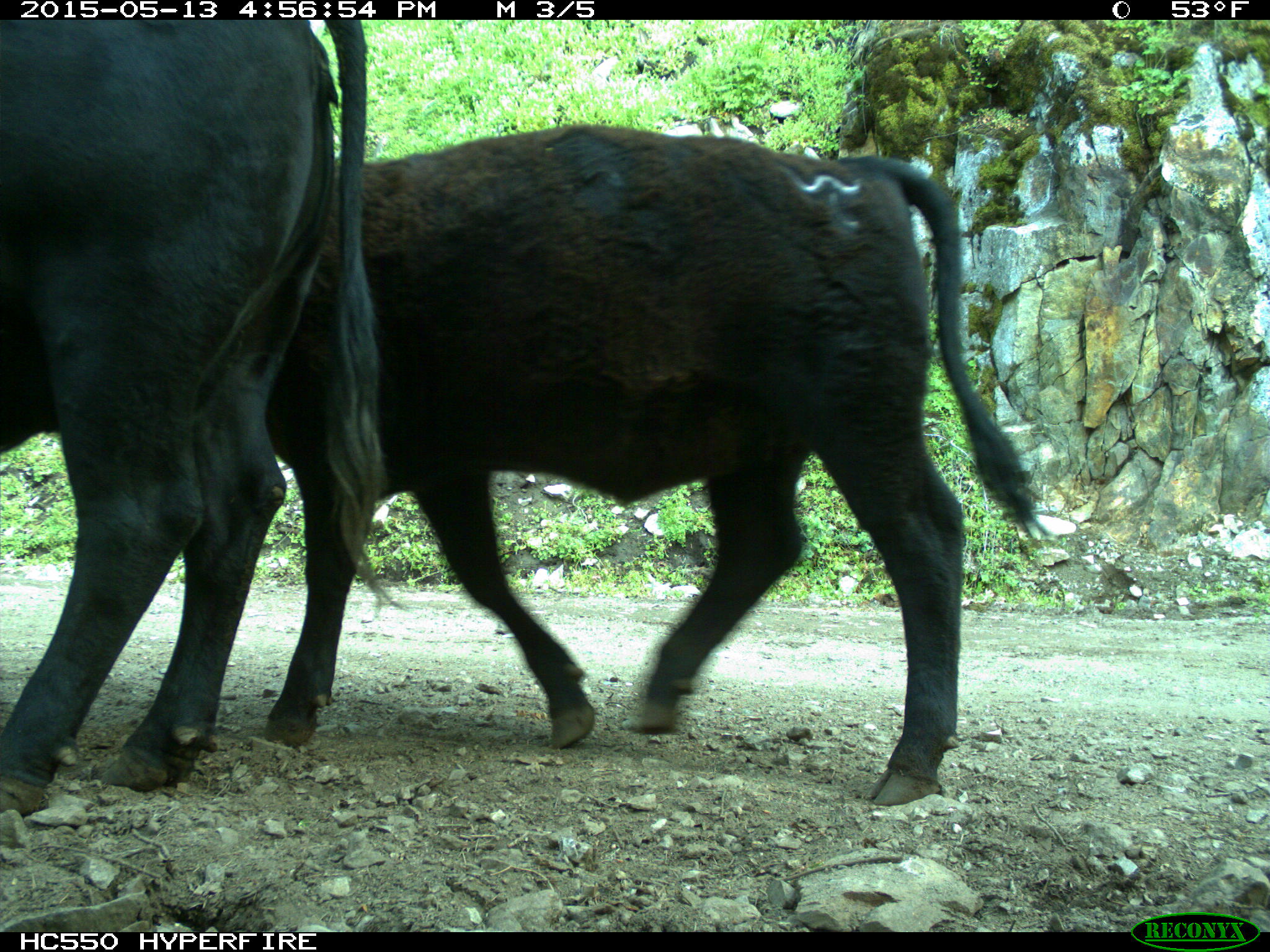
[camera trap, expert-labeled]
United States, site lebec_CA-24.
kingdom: Animalia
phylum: Chordata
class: Mammalia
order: Artiodactyla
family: Bovidae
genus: Bos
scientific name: Bos taurus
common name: domestic cow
Bos taurus (domestic cow).